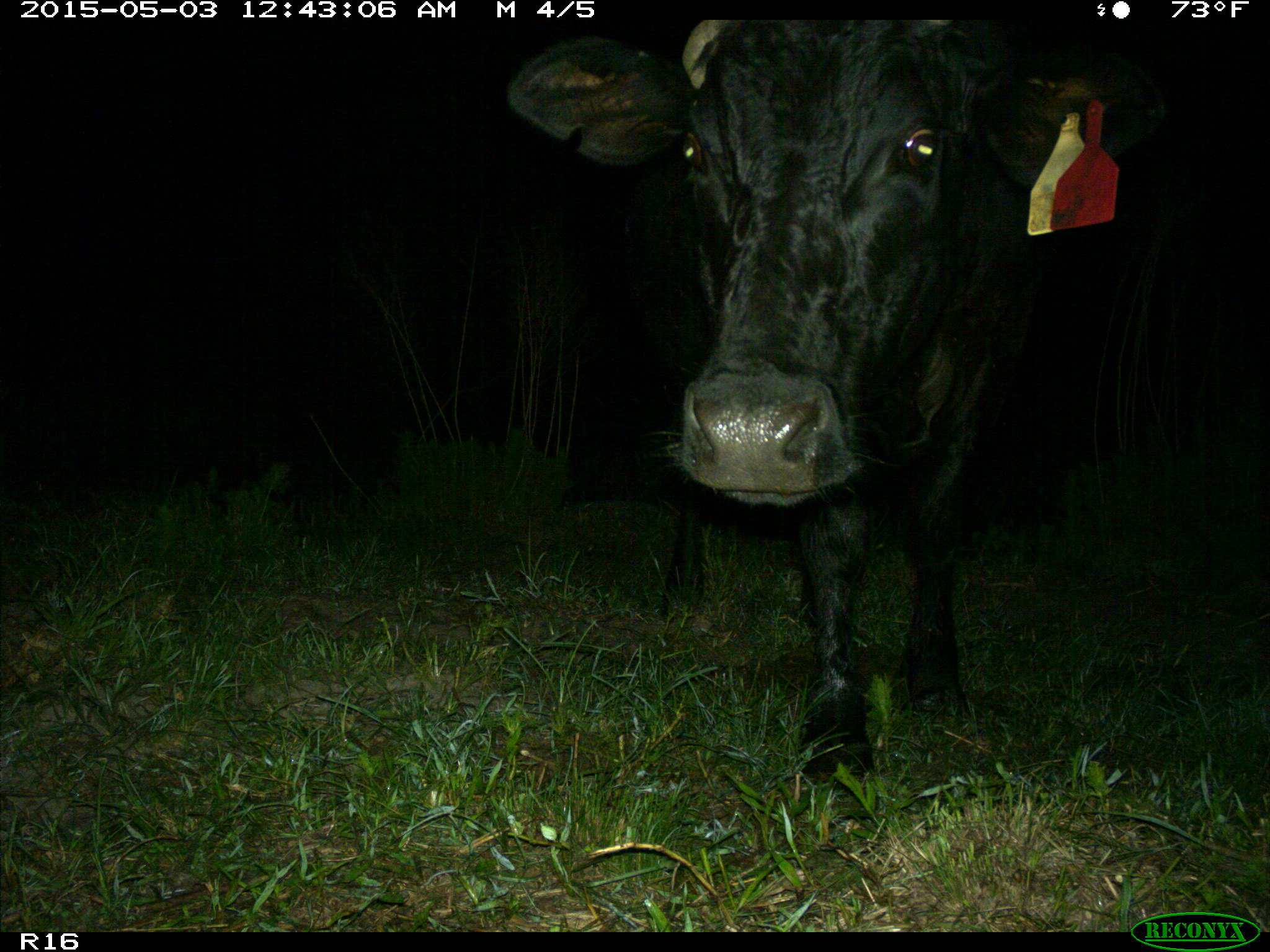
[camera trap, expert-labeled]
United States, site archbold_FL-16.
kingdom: Animalia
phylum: Chordata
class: Mammalia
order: Artiodactyla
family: Bovidae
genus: Bos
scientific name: Bos taurus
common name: domestic cow